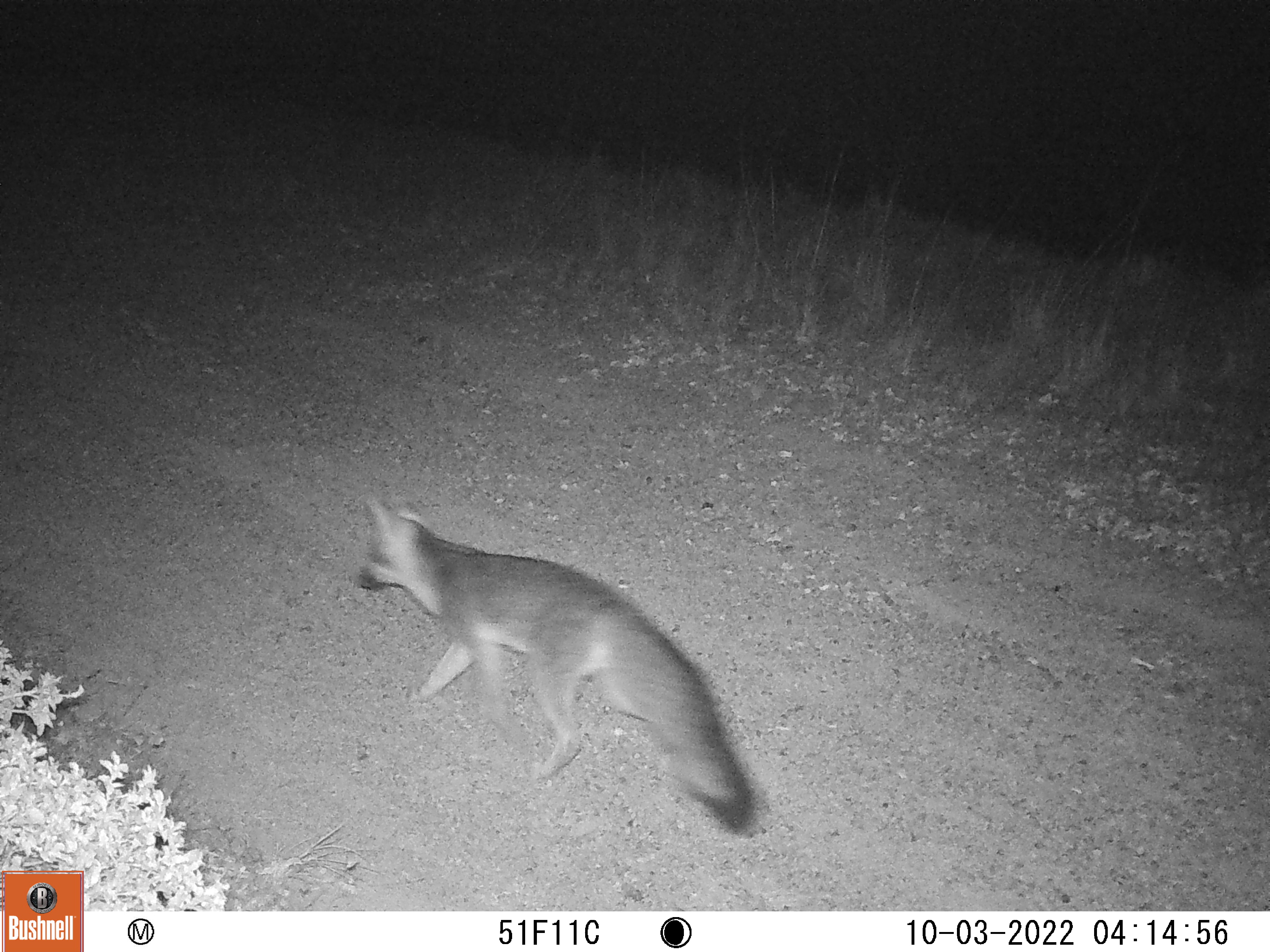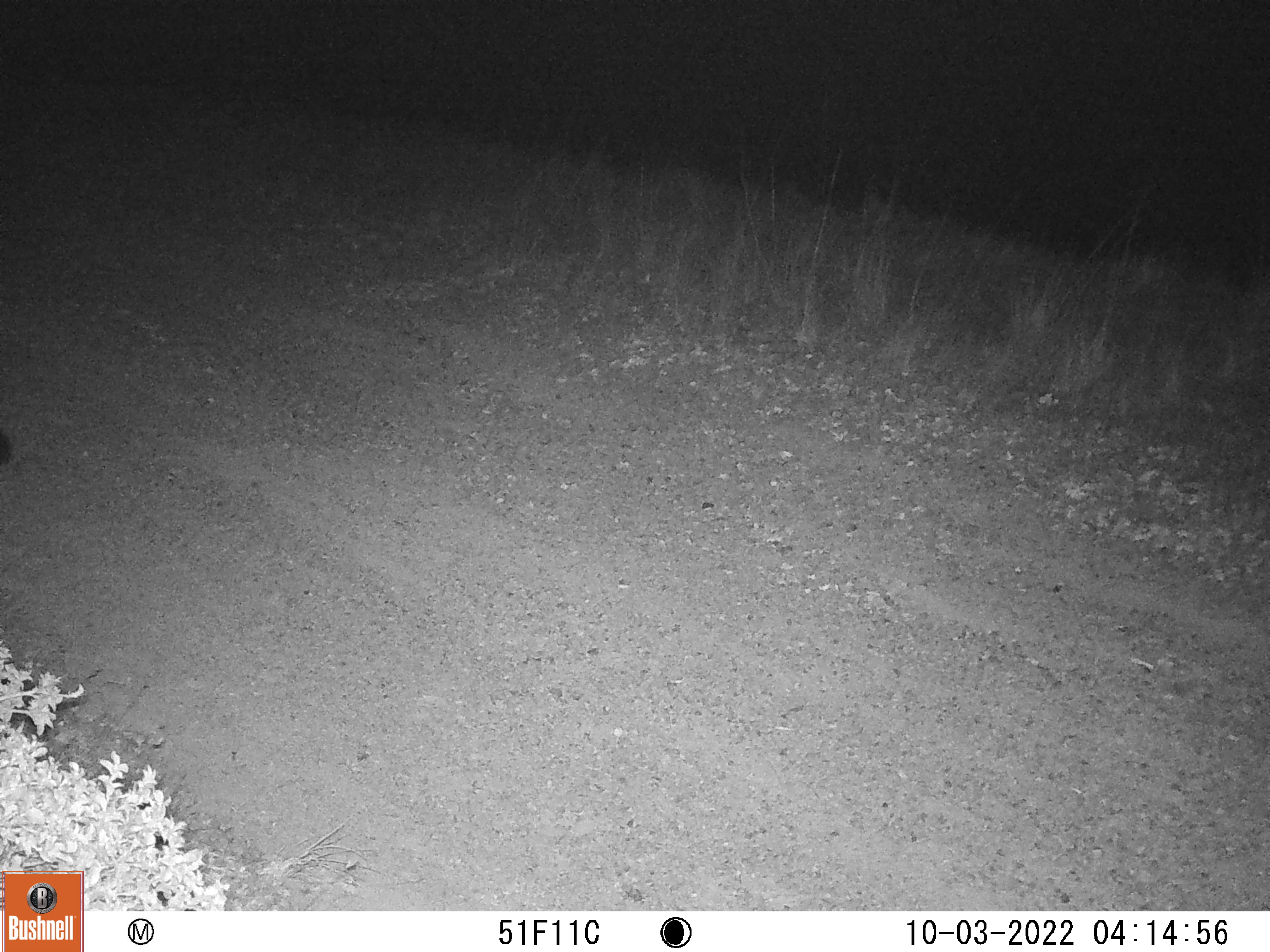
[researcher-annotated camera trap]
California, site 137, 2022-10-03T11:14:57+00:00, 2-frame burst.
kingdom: Animalia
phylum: Chordata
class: Mammalia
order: Carnivora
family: Canidae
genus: Urocyon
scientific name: Urocyon cinereoargenteus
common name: gray fox